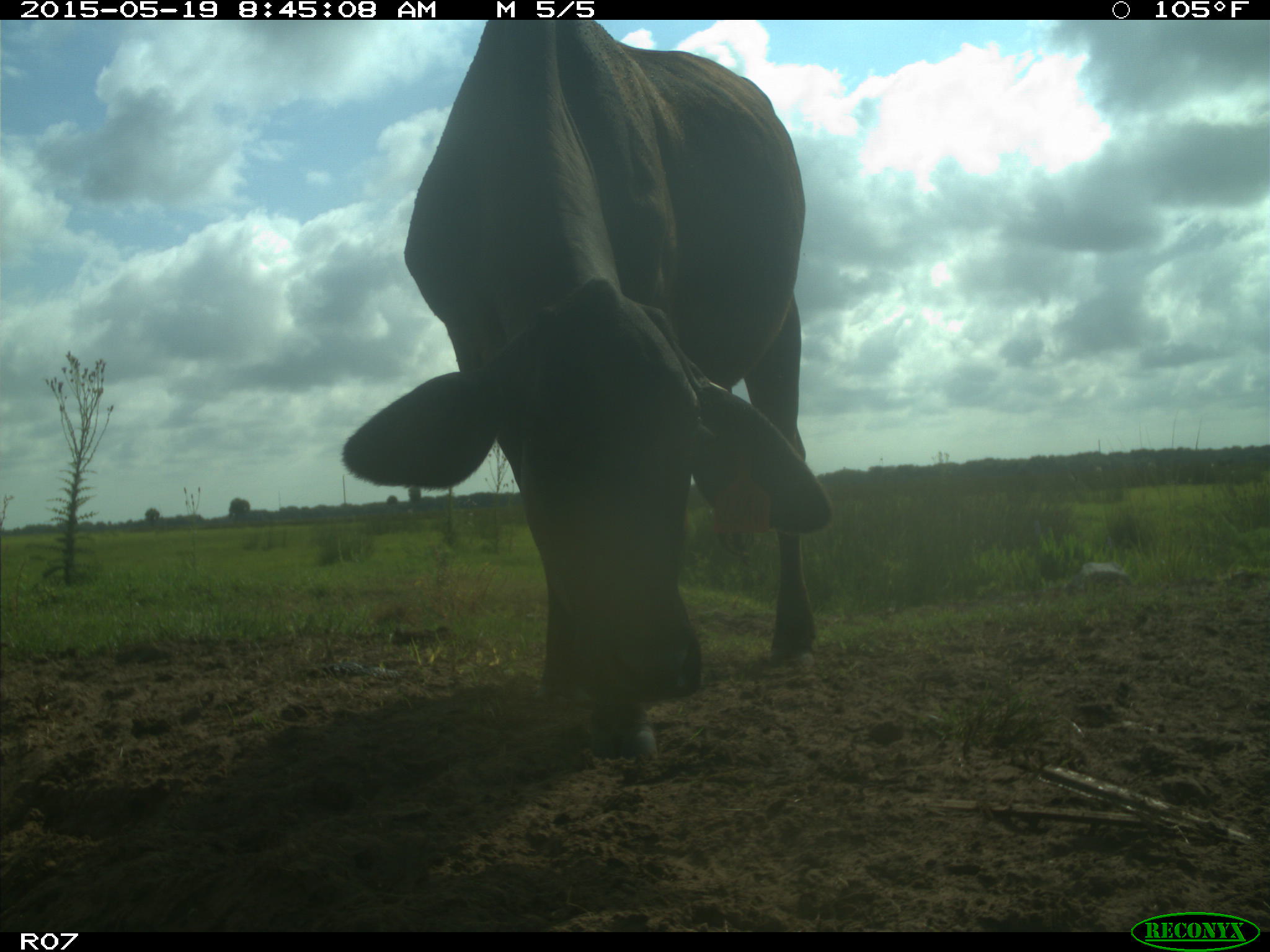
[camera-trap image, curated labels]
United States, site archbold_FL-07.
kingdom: Animalia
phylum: Chordata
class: Mammalia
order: Artiodactyla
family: Bovidae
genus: Bos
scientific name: Bos taurus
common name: domestic cow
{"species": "Bos taurus (domestic cow)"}